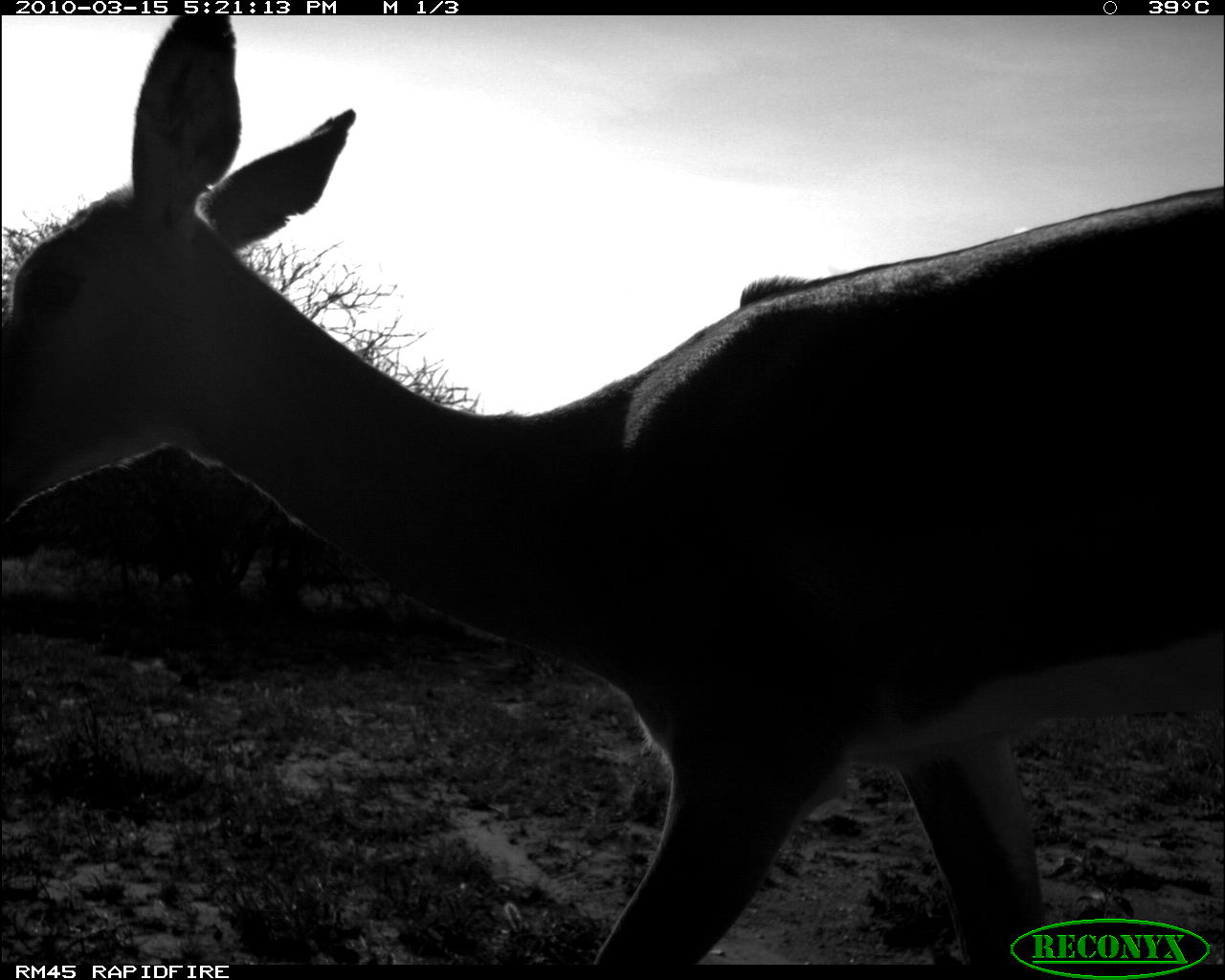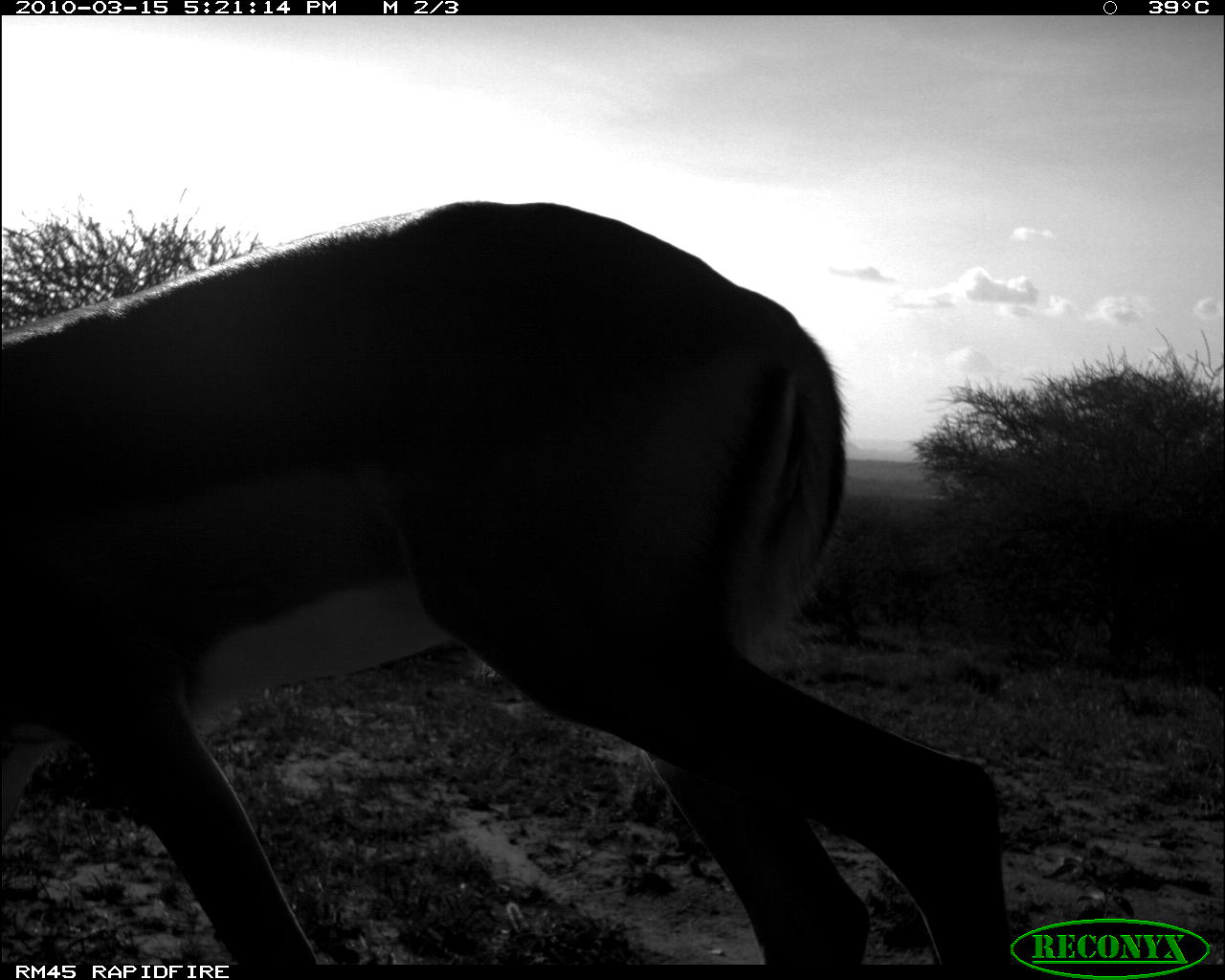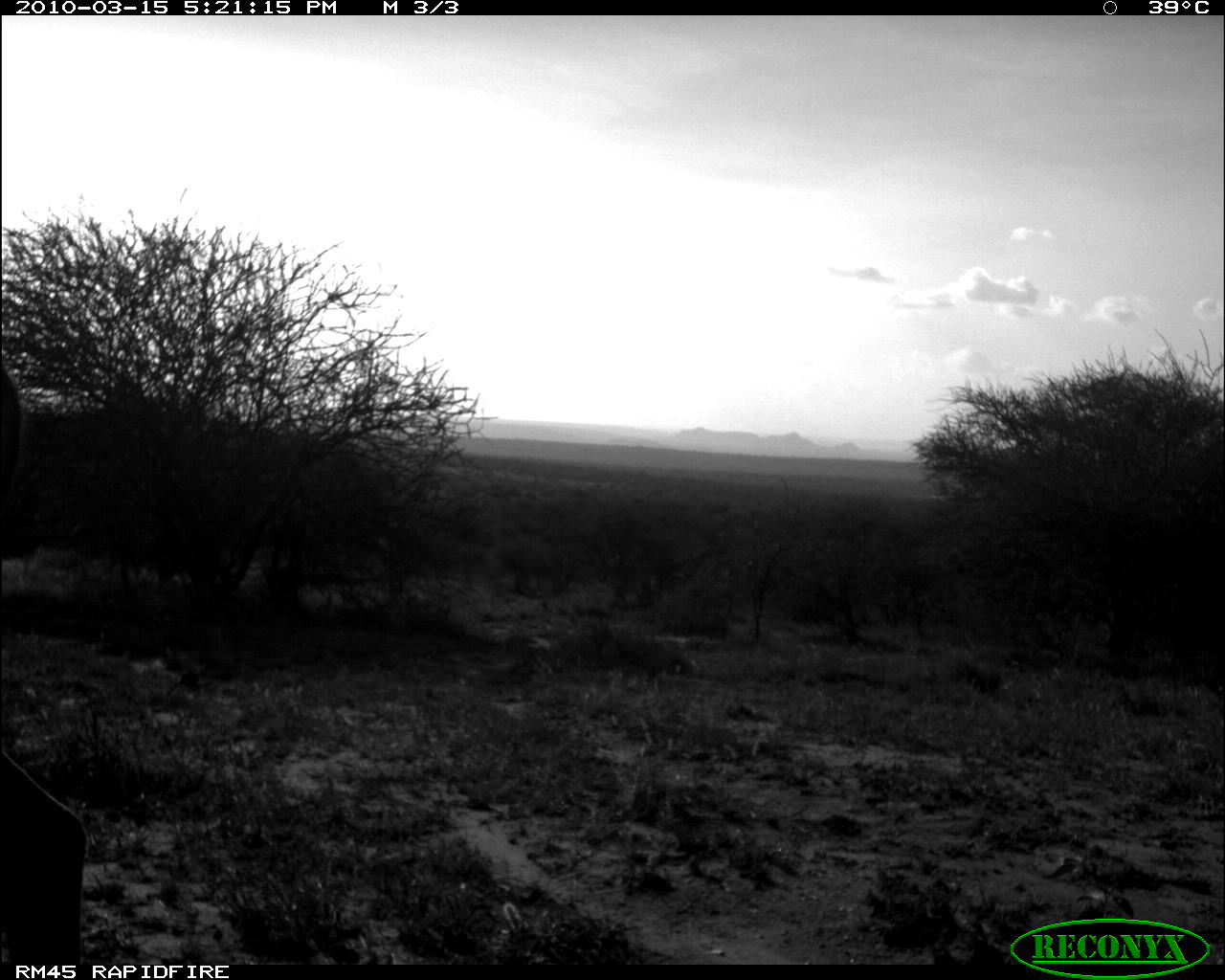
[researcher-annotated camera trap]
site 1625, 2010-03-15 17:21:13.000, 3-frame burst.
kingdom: Animalia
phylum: Chordata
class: Mammalia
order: Artiodactyla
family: Bovidae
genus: Aepyceros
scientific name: Aepyceros melampus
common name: impala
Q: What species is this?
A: Aepyceros melampus (impala).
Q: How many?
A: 1.